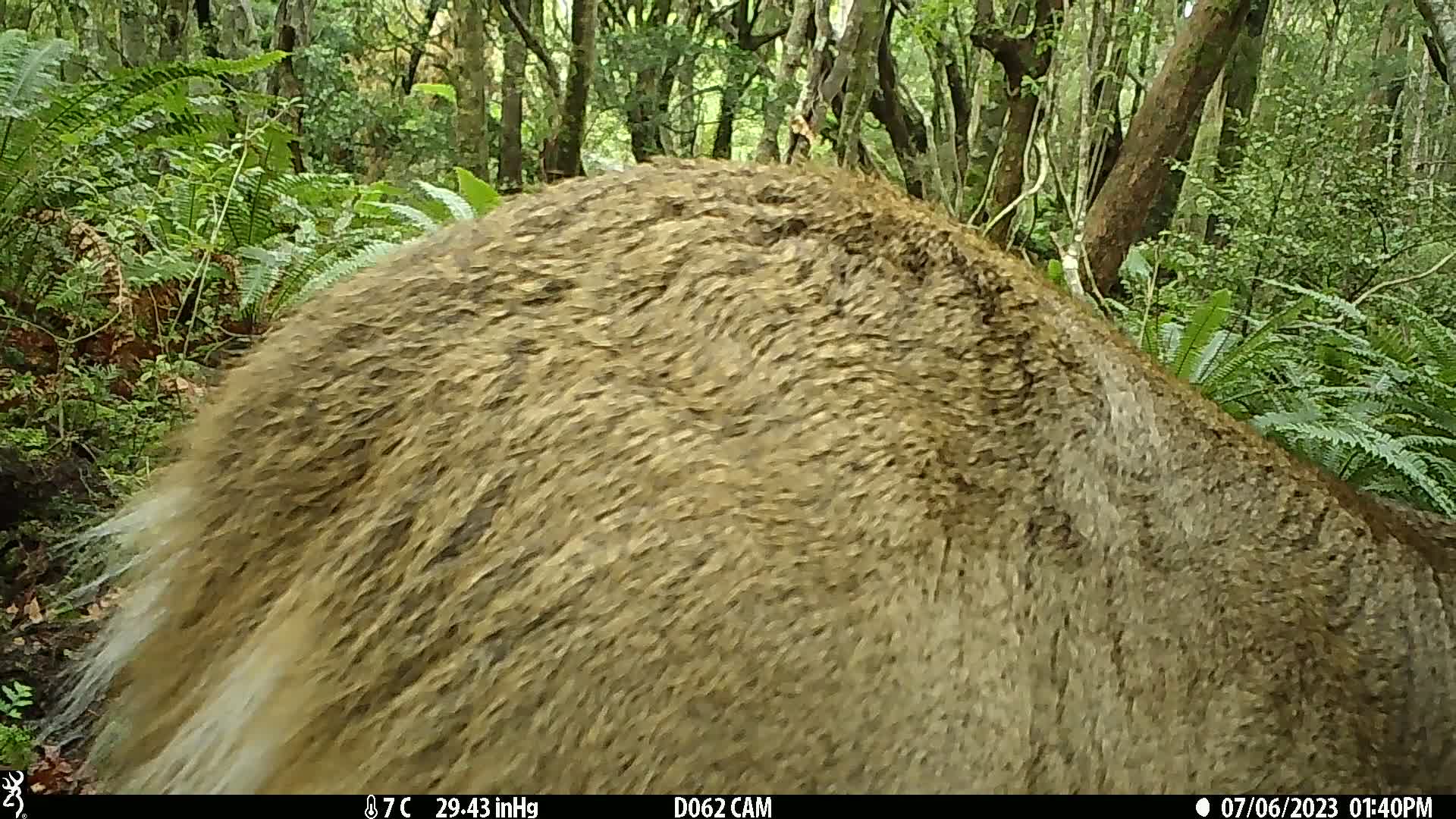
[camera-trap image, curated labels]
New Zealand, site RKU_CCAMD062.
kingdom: Animalia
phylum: Chordata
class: Mammalia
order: Artiodactyla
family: Cervidae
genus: Odocoileus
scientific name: Odocoileus virginianus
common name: white-tailed deer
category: white tailed deer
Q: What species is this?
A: White tailed deer (white-tailed deer) (Odocoileus virginianus).